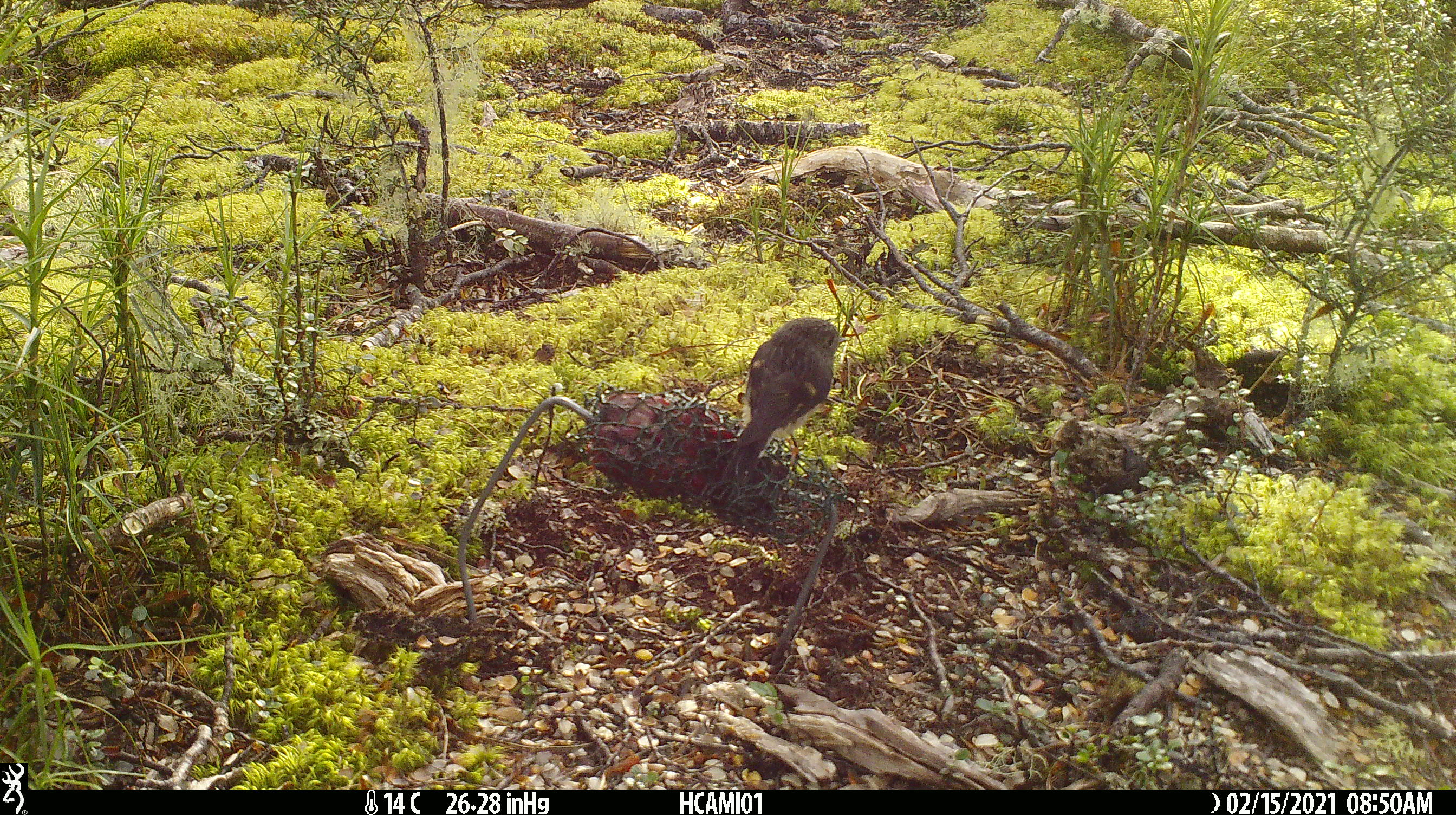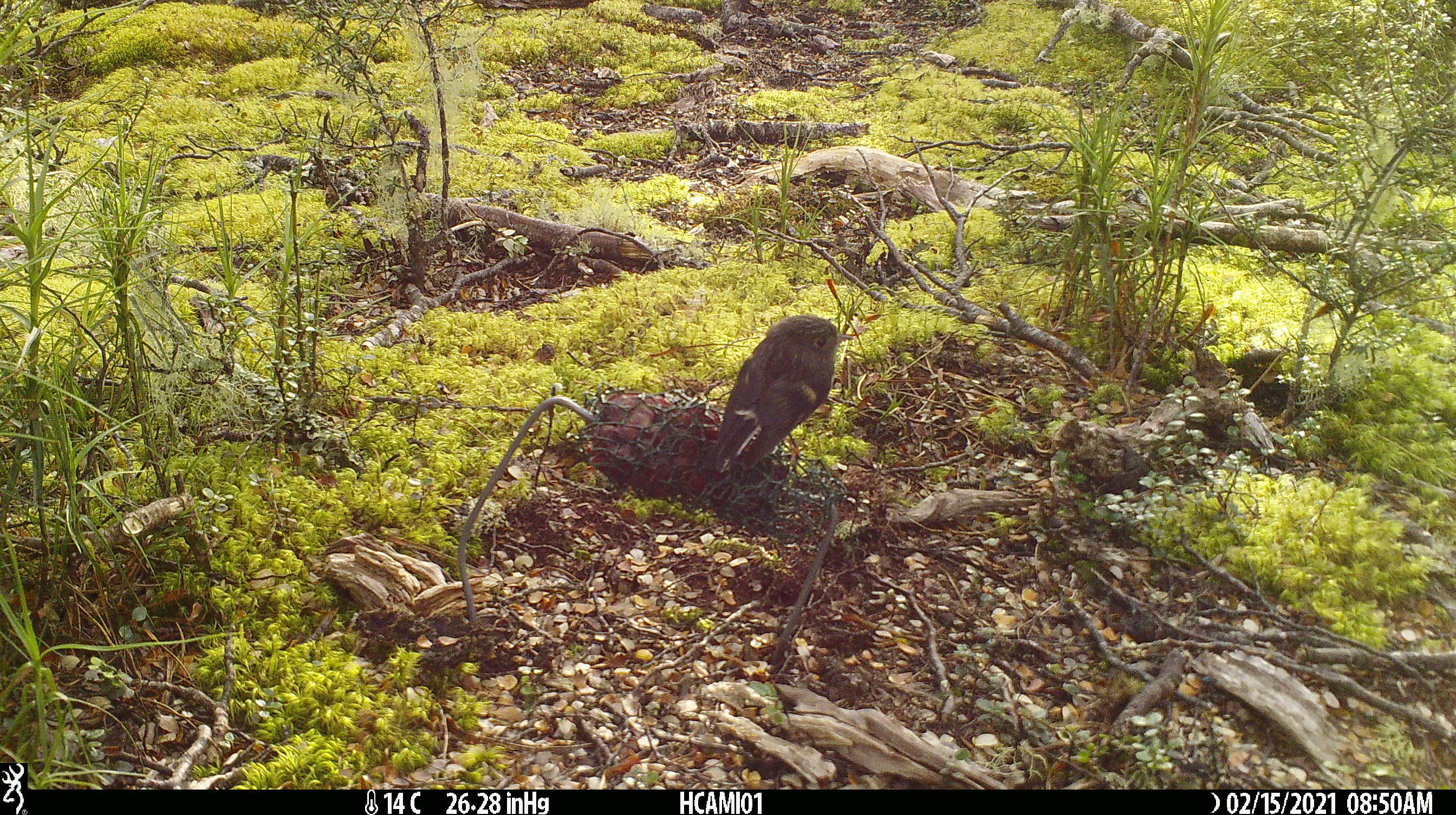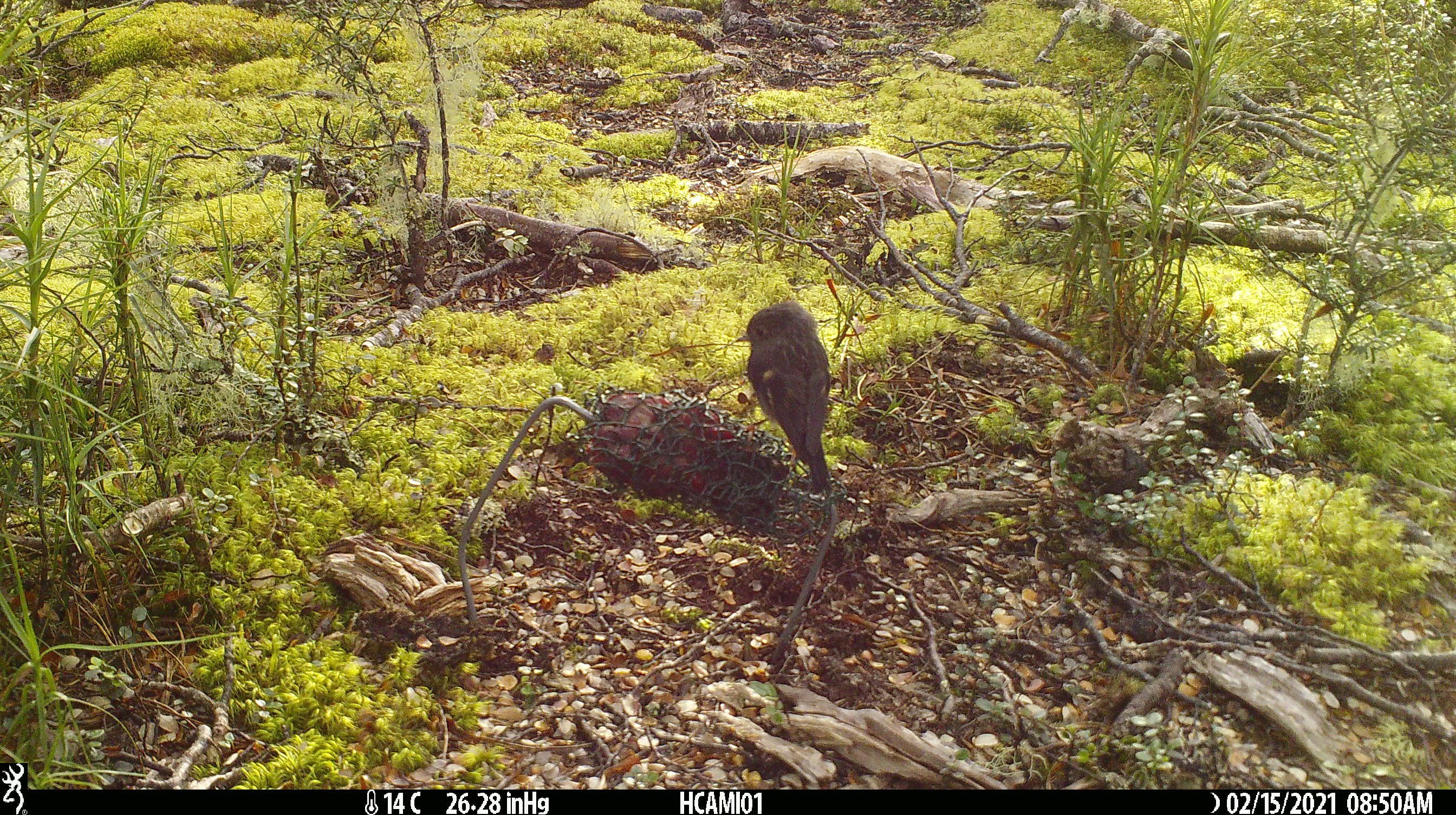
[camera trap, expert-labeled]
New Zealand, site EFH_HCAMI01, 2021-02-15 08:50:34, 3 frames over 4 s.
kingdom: Animalia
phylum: Chordata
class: Aves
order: Passeriformes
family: Petroicidae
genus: Petroica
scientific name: Petroica macrocephala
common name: tomtit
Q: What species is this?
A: Tomtit (Petroica macrocephala).